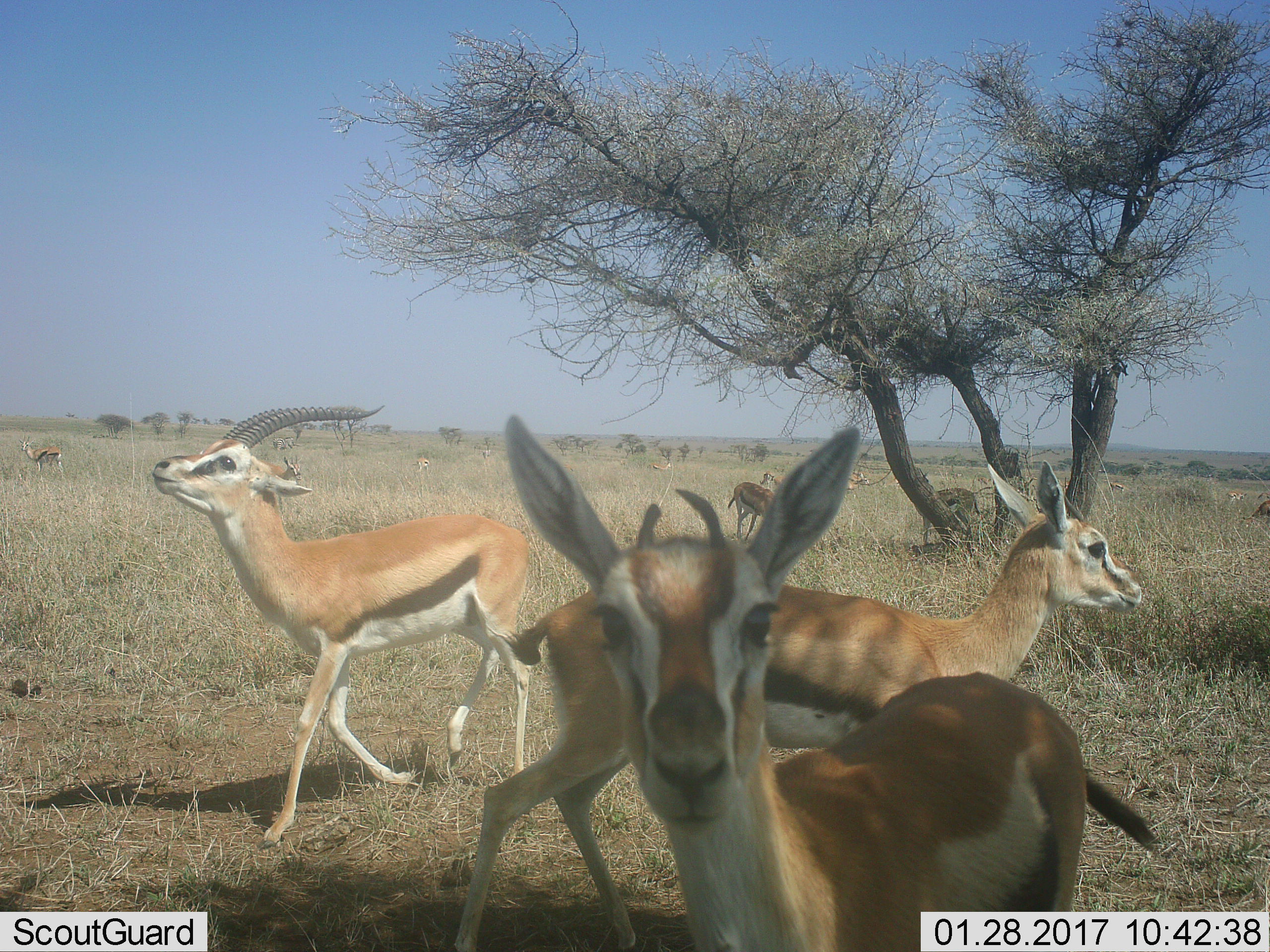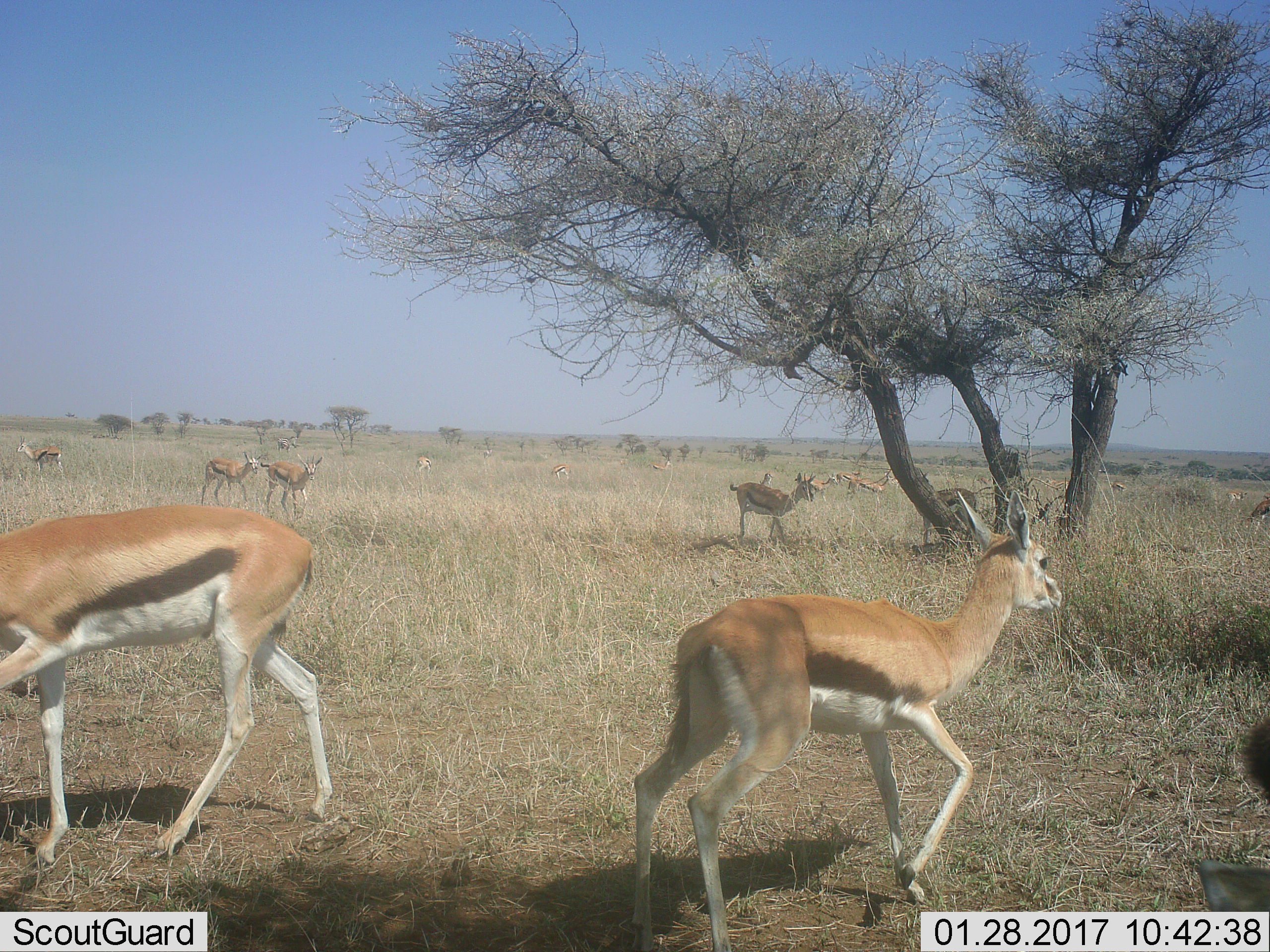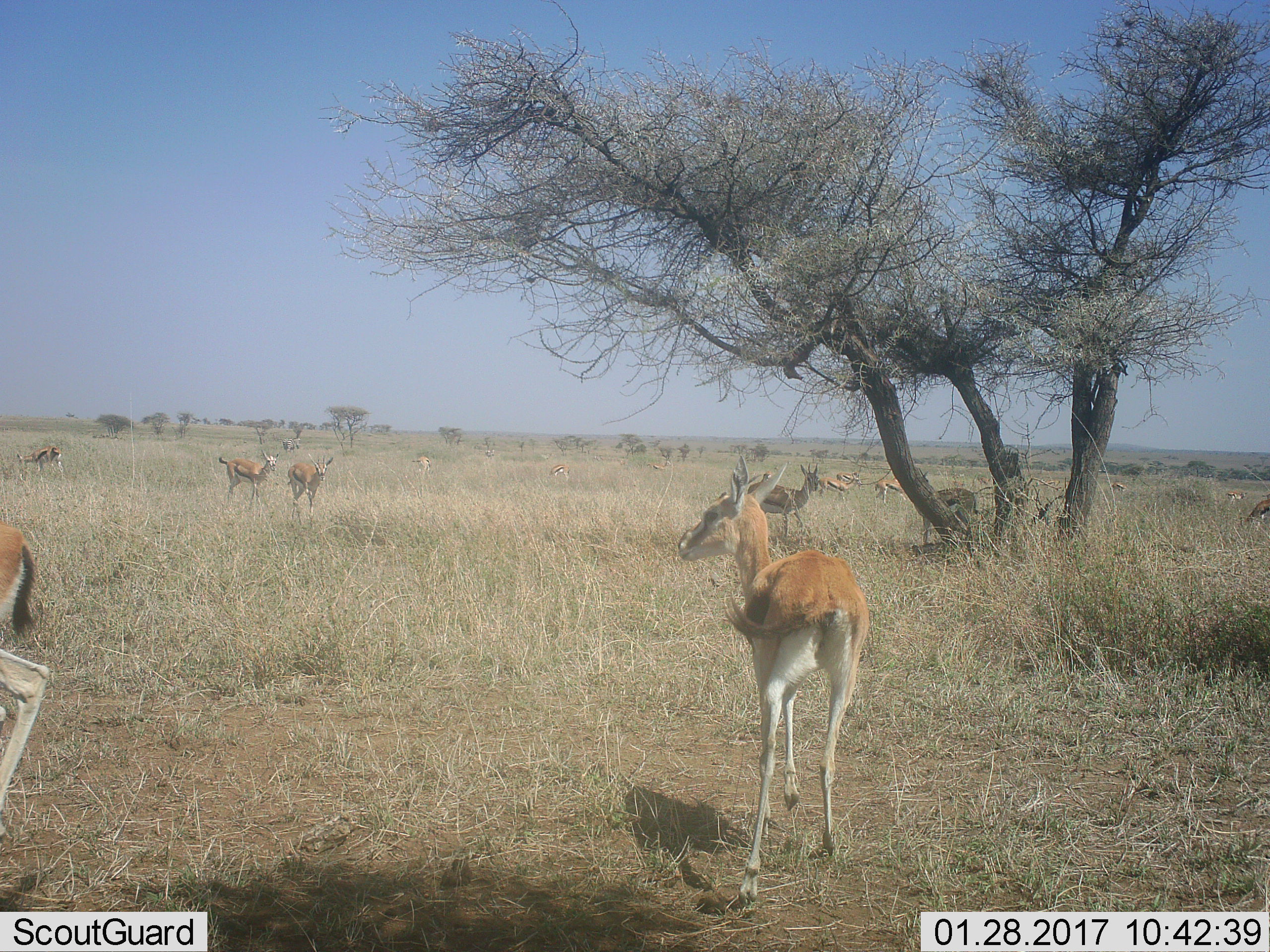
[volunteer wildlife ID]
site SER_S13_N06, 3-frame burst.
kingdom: Animalia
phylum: Chordata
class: Mammalia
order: Artiodactyla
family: Bovidae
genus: Eudorcas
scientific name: Eudorcas thomsonii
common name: thomson's gazelle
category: gazellethomsons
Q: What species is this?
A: Gazellethomsons (thomson's gazelle) (Eudorcas thomsonii).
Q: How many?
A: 11-50.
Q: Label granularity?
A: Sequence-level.